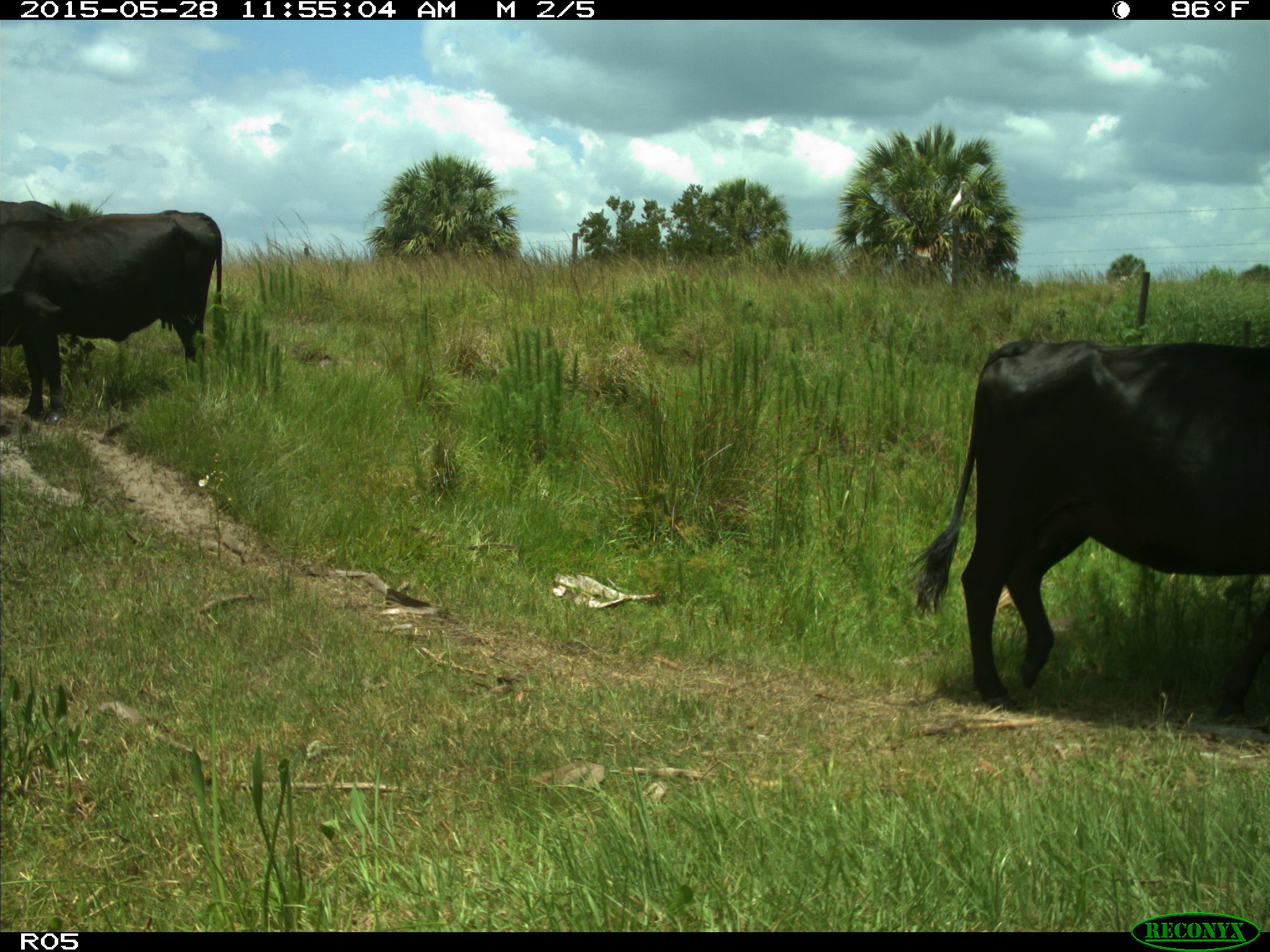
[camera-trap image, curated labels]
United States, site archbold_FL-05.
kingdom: Animalia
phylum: Chordata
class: Mammalia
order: Artiodactyla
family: Bovidae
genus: Bos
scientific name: Bos taurus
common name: domestic cow